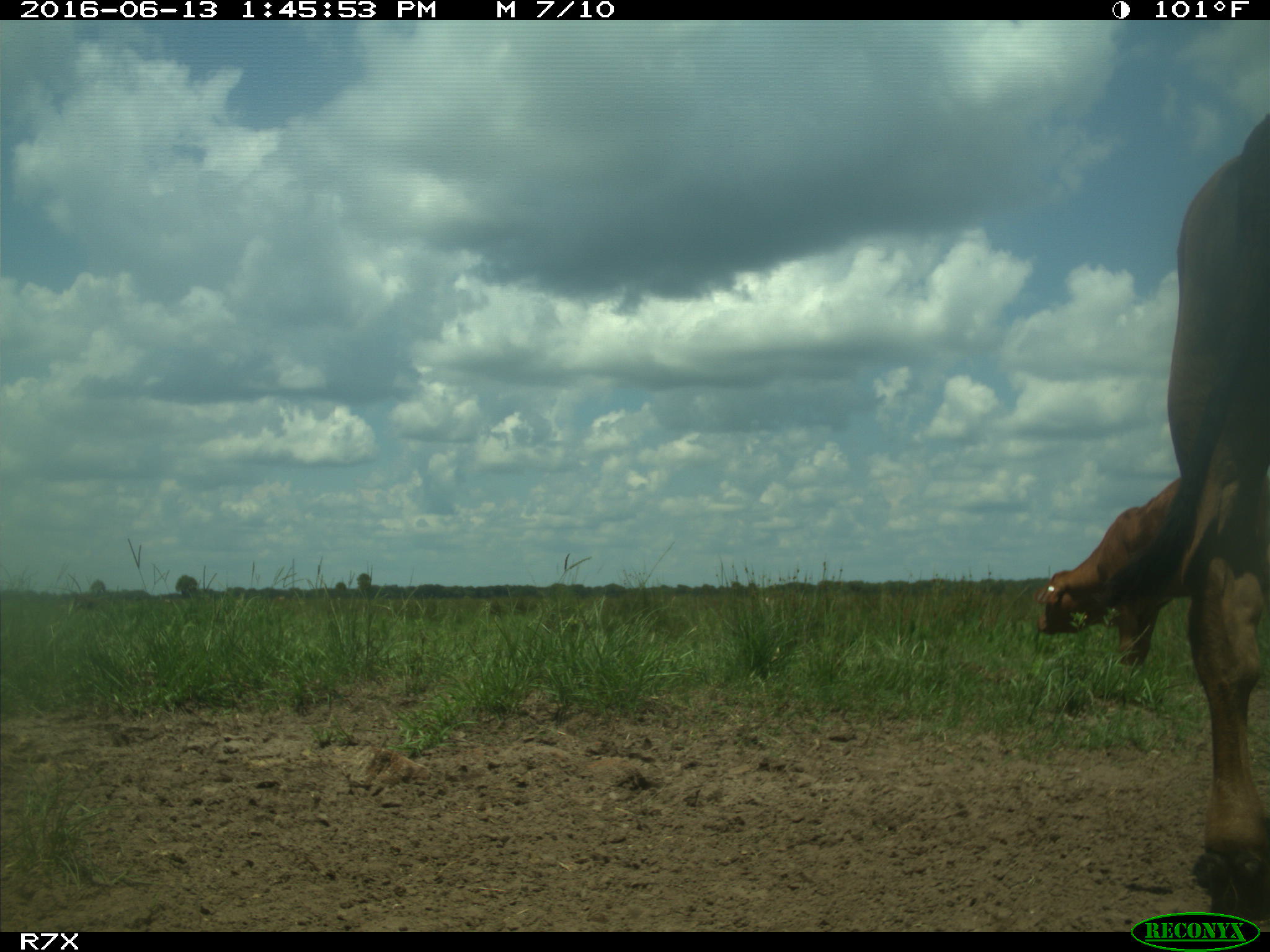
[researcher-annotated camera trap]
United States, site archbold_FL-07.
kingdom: Animalia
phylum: Chordata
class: Mammalia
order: Artiodactyla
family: Bovidae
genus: Bos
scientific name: Bos taurus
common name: domestic cow